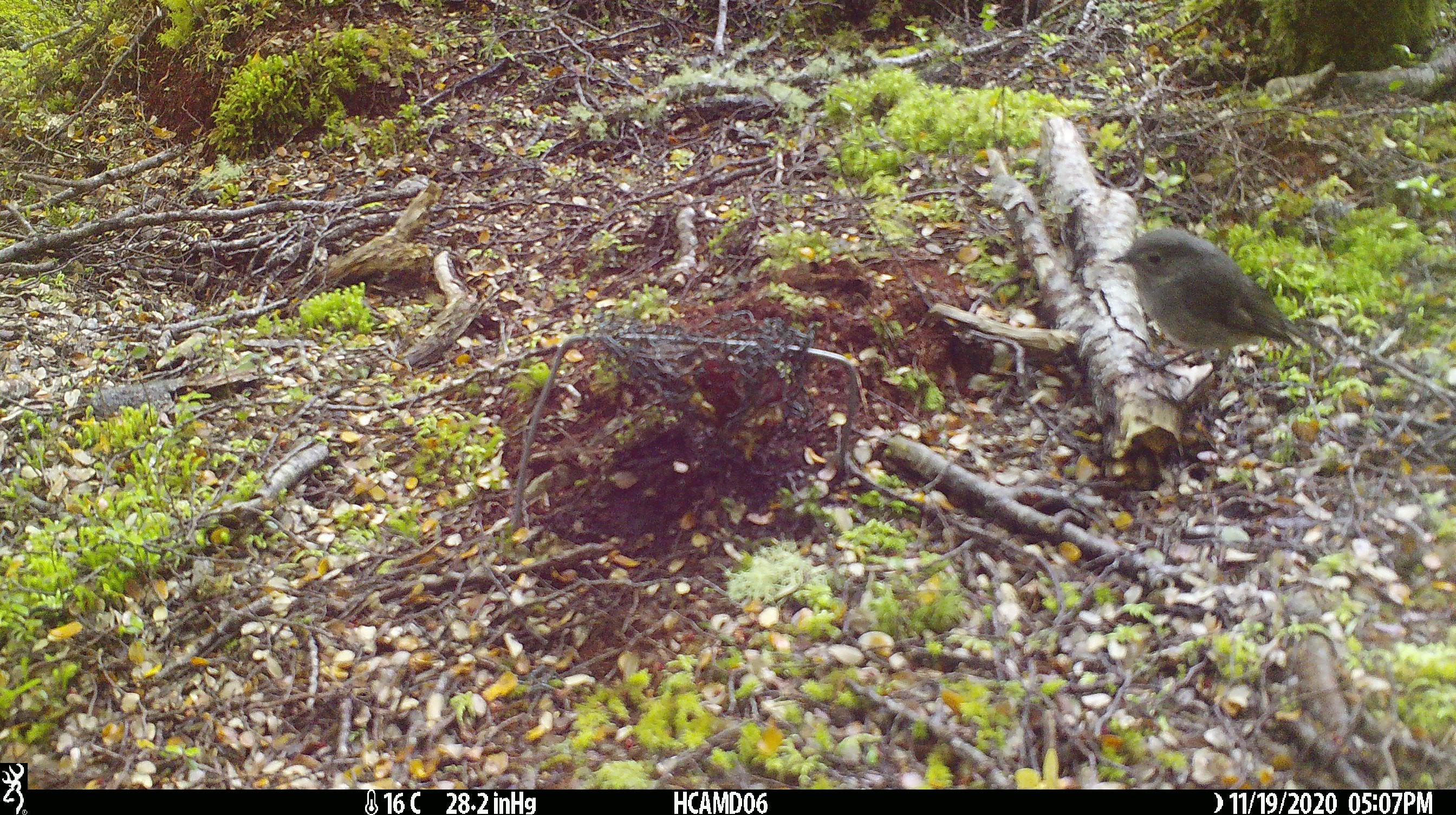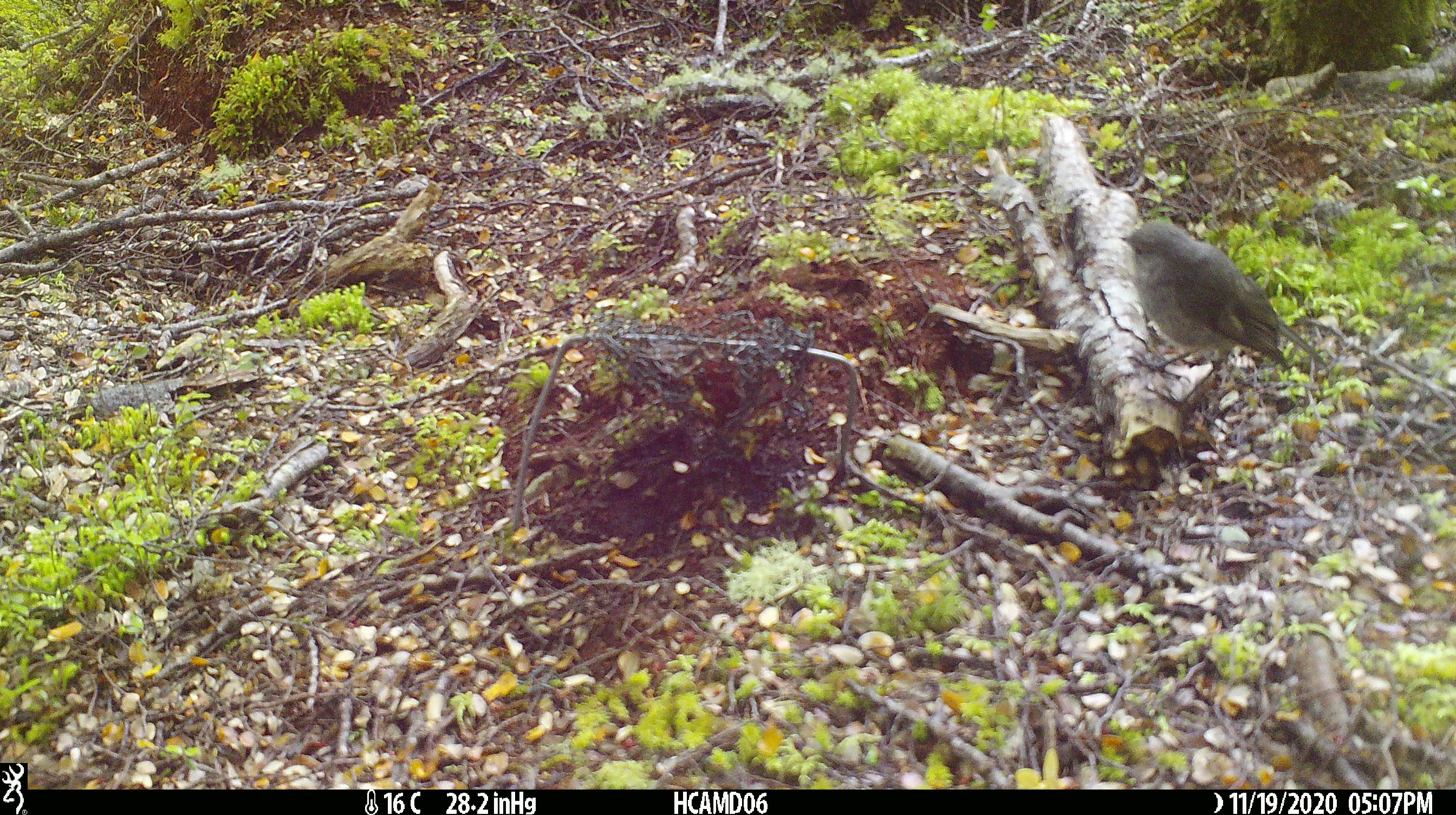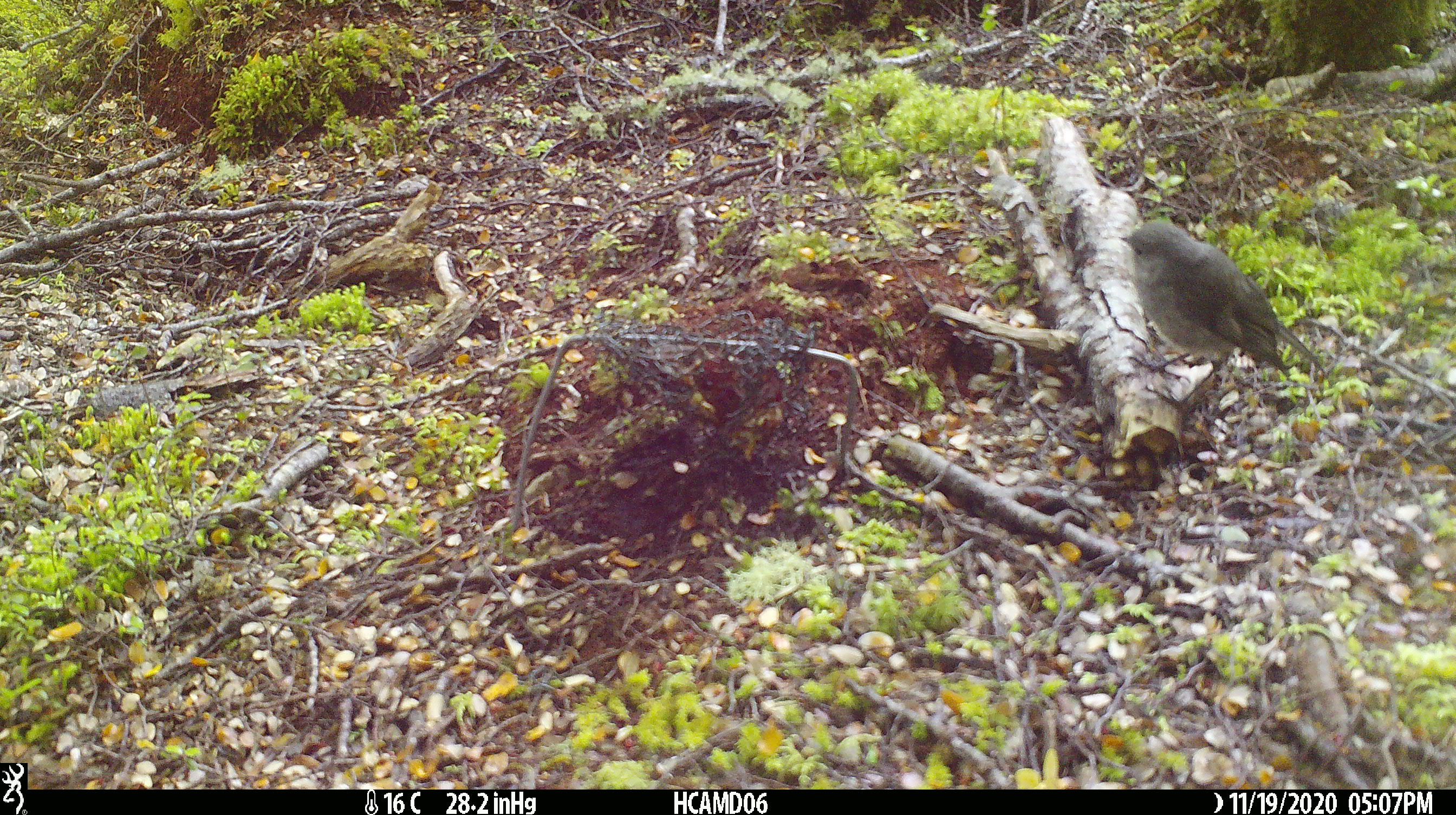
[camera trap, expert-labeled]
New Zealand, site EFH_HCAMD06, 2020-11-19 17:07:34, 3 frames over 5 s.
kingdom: Animalia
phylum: Chordata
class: Aves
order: Passeriformes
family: Petroicidae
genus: Petroica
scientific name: Petroica australis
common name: new zealand robin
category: robin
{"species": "robin (new zealand robin) (Petroica australis)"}